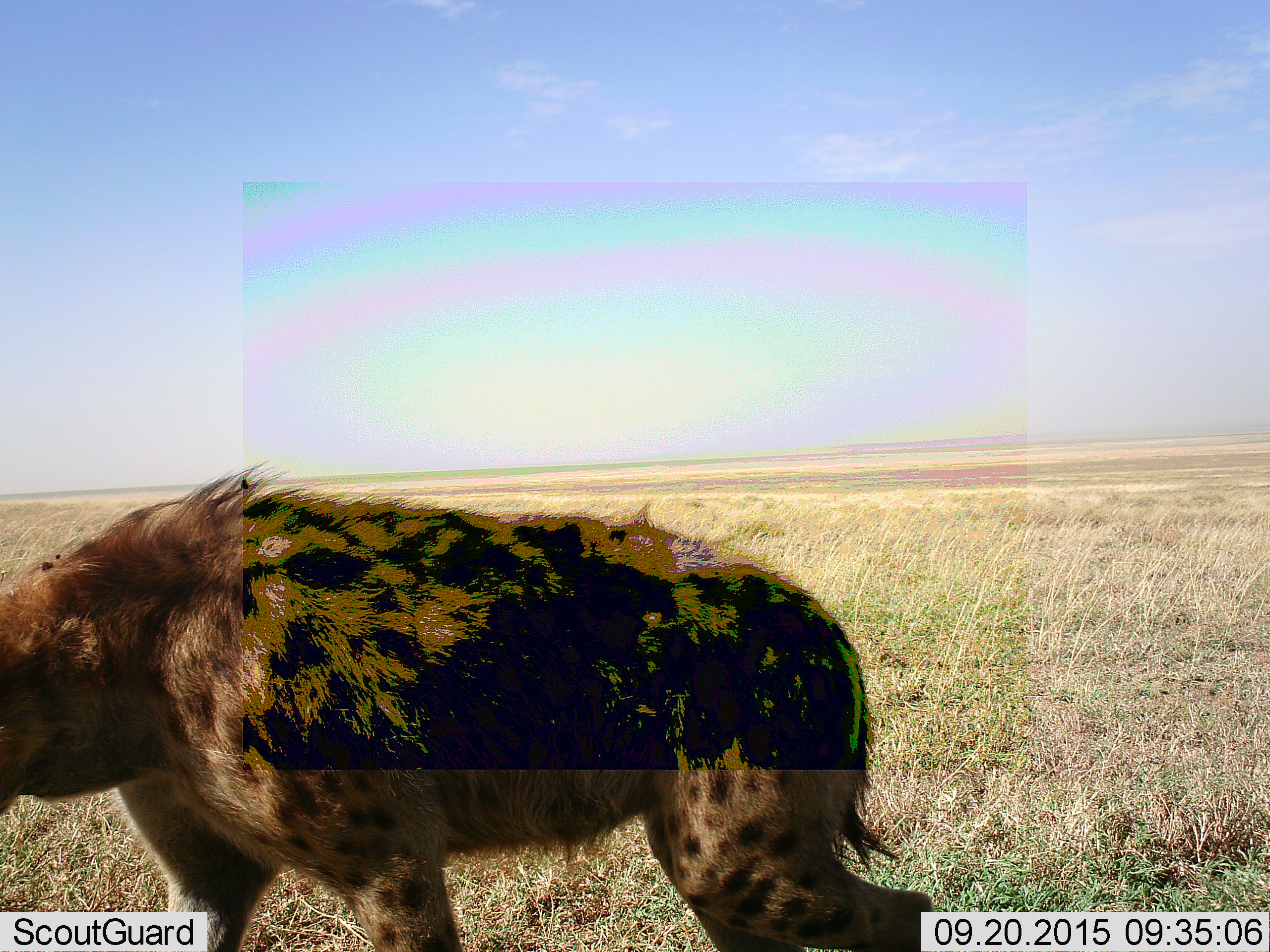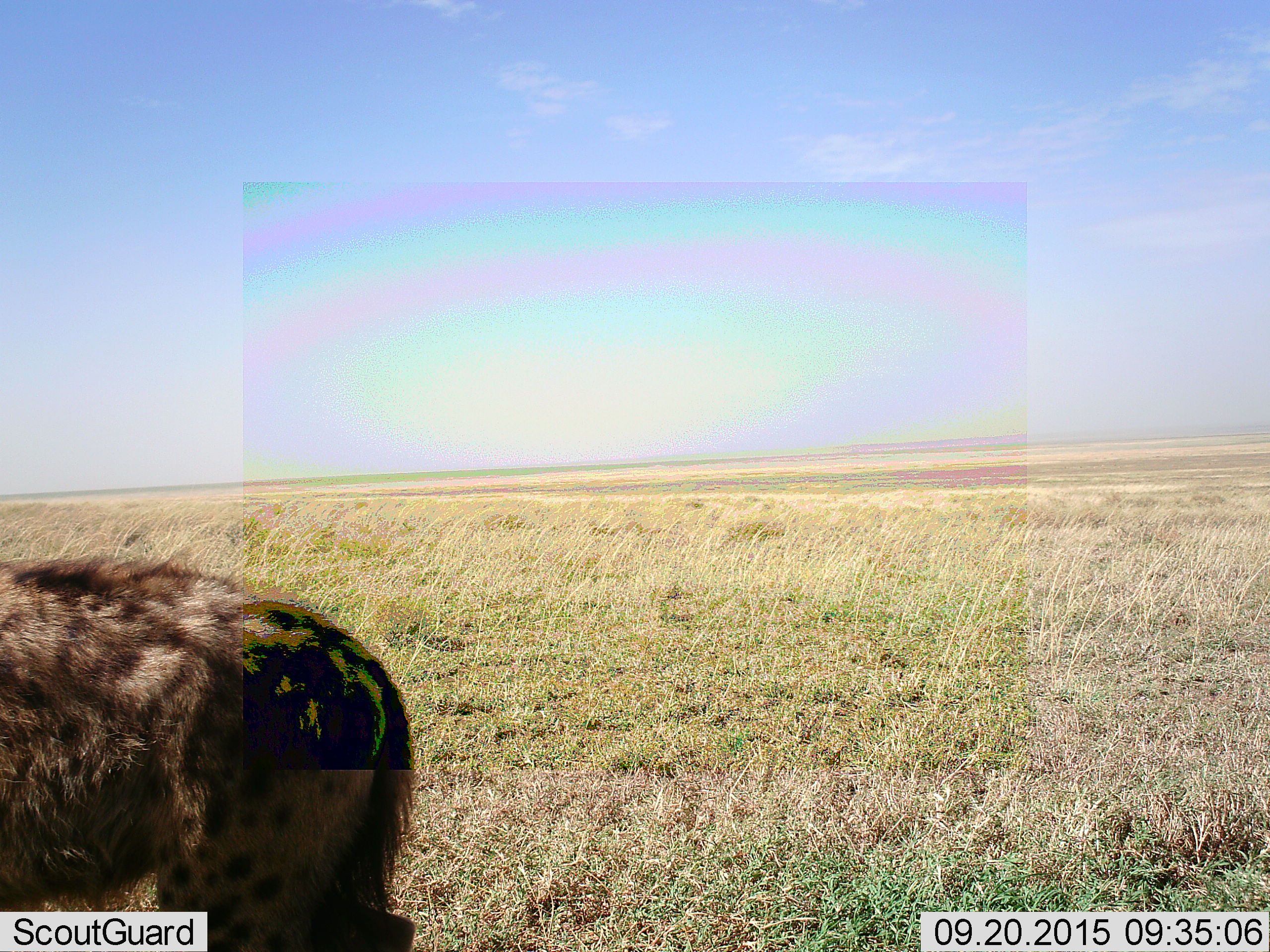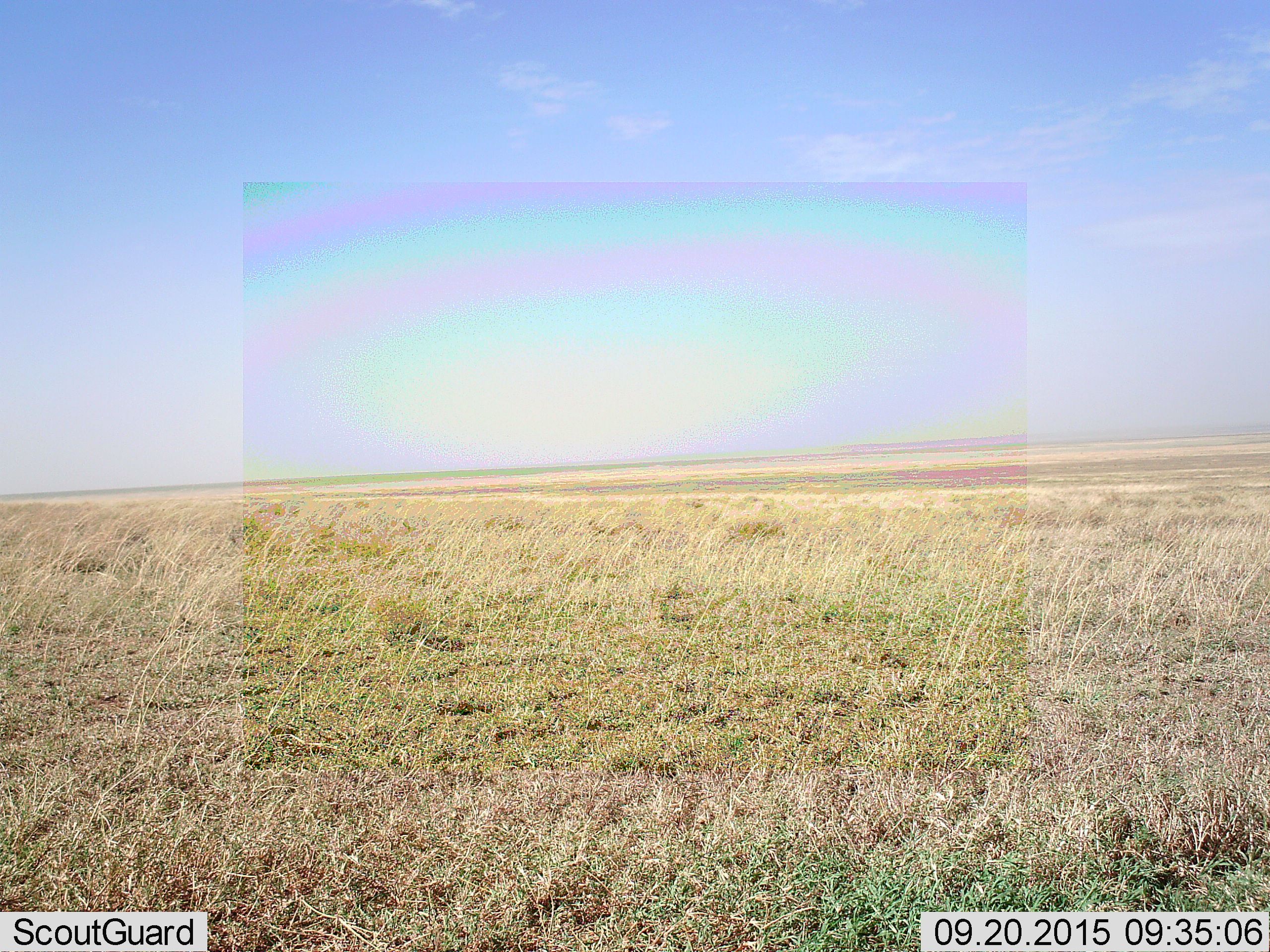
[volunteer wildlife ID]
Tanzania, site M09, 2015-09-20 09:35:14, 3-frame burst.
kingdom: Animalia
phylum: Chordata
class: Mammalia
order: Carnivora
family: Hyaenidae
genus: Crocuta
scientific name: Crocuta crocuta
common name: spotted hyena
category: hyenaspotted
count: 1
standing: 0%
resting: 0%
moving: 100%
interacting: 0%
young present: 0%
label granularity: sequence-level